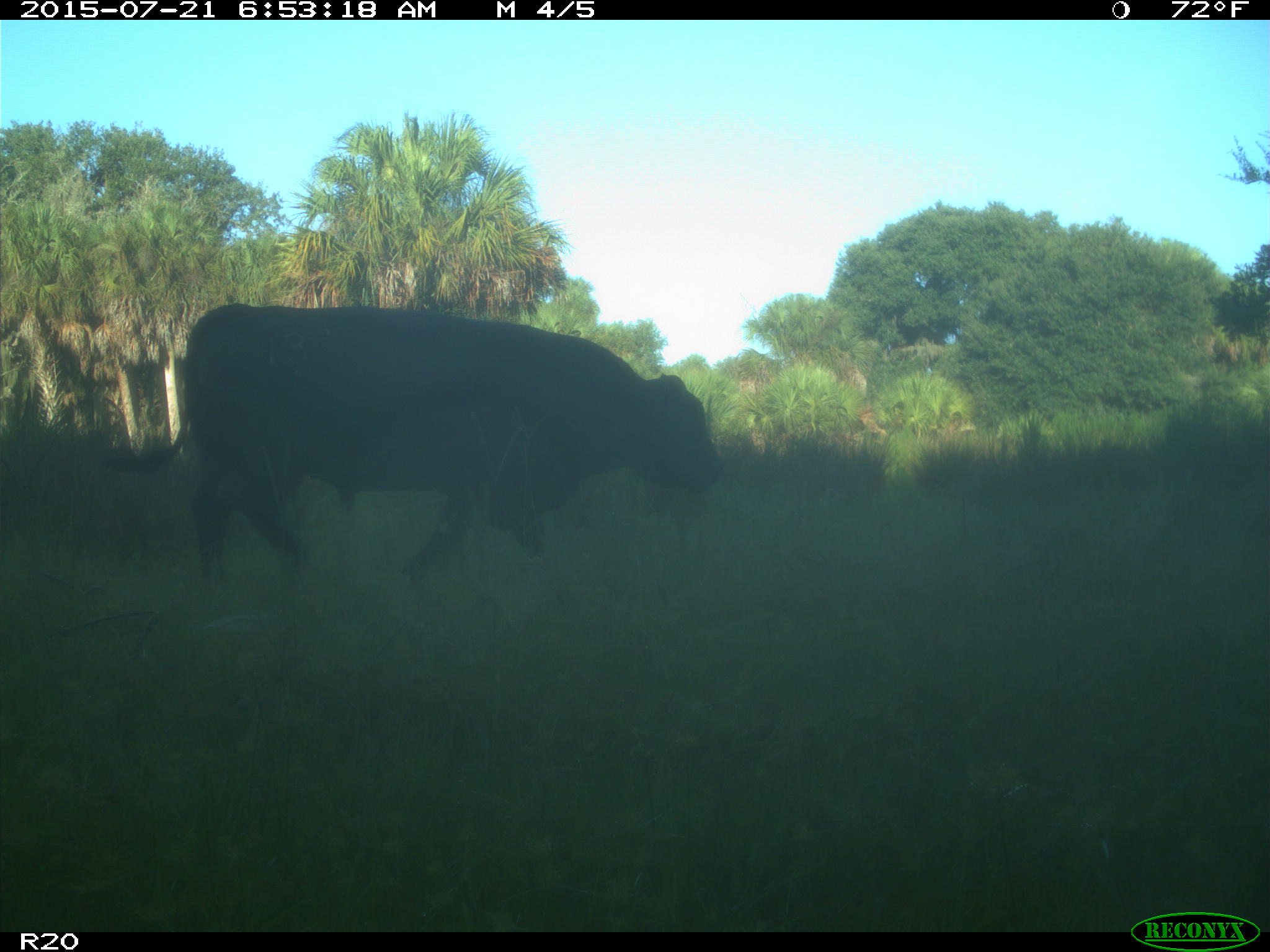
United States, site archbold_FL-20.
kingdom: Animalia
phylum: Chordata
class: Mammalia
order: Artiodactyla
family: Bovidae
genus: Bos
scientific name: Bos taurus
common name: domestic cow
Bos taurus (domestic cow).